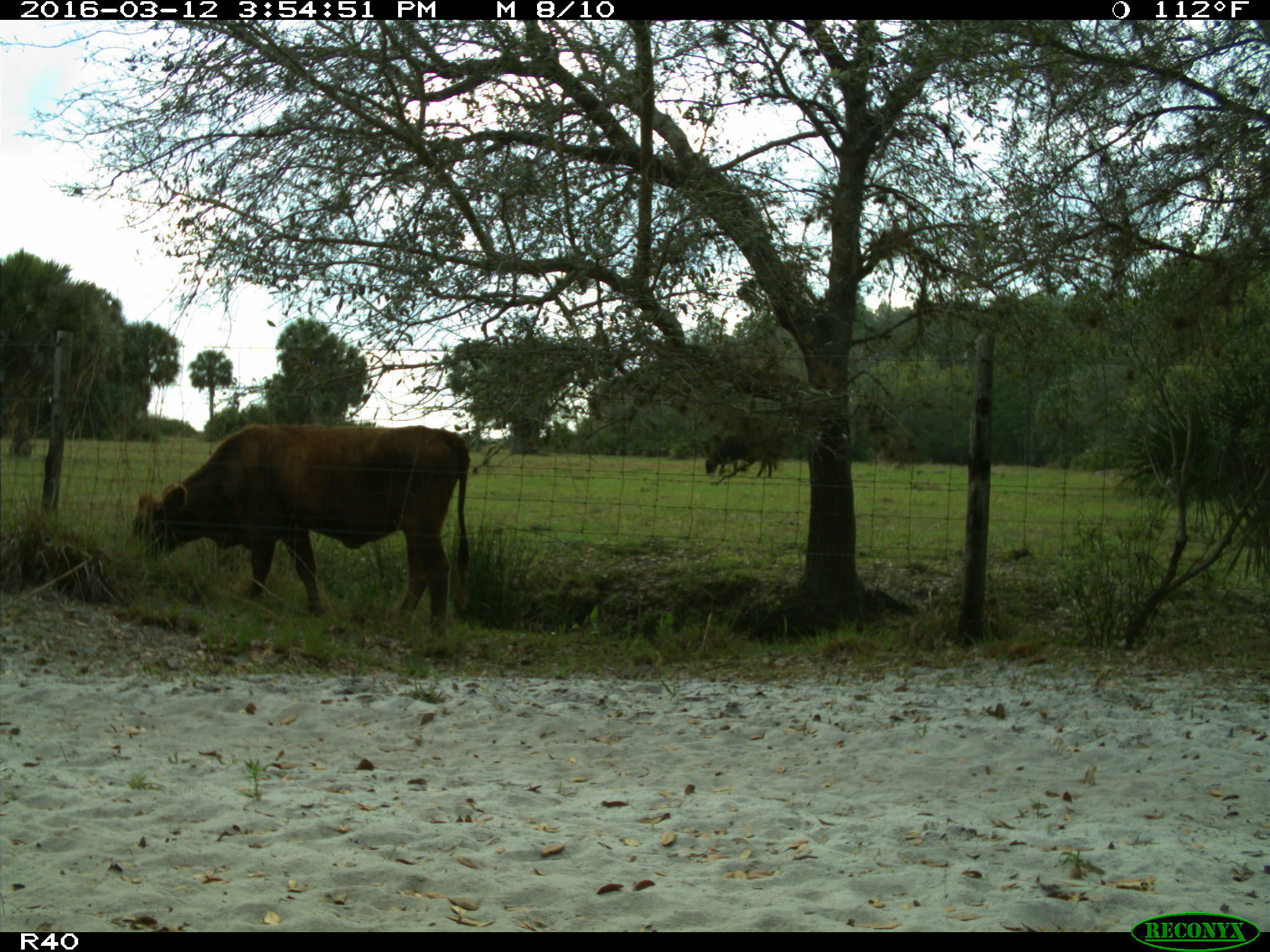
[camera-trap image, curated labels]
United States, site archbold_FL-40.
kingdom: Animalia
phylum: Chordata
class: Mammalia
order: Artiodactyla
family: Bovidae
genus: Bos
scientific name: Bos taurus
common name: domestic cow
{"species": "Bos taurus (domestic cow)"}